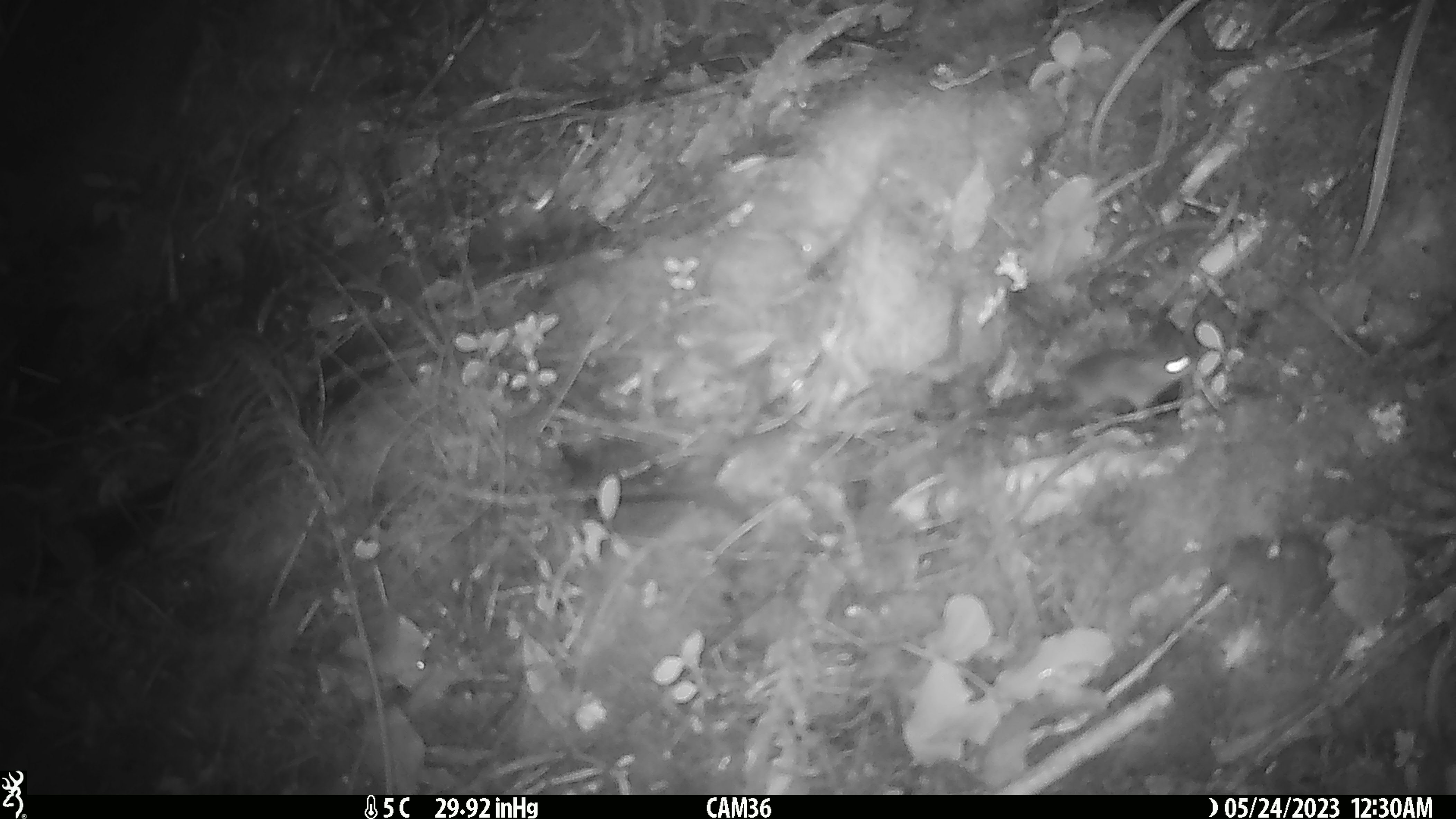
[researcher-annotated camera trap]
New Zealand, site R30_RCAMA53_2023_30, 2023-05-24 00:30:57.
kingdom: Animalia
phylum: Chordata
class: Mammalia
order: Rodentia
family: Muridae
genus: Mus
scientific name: Mus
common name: mouse